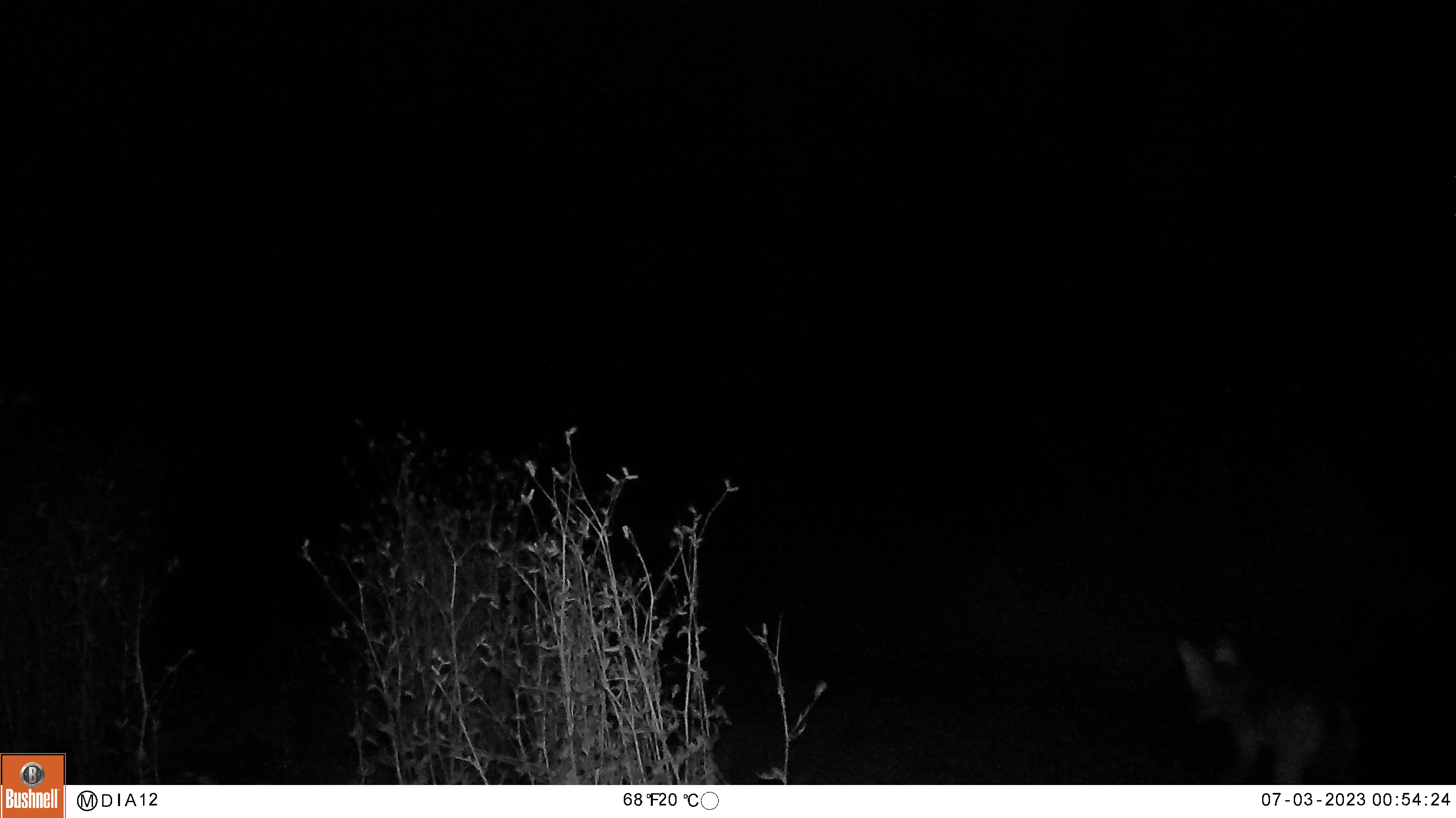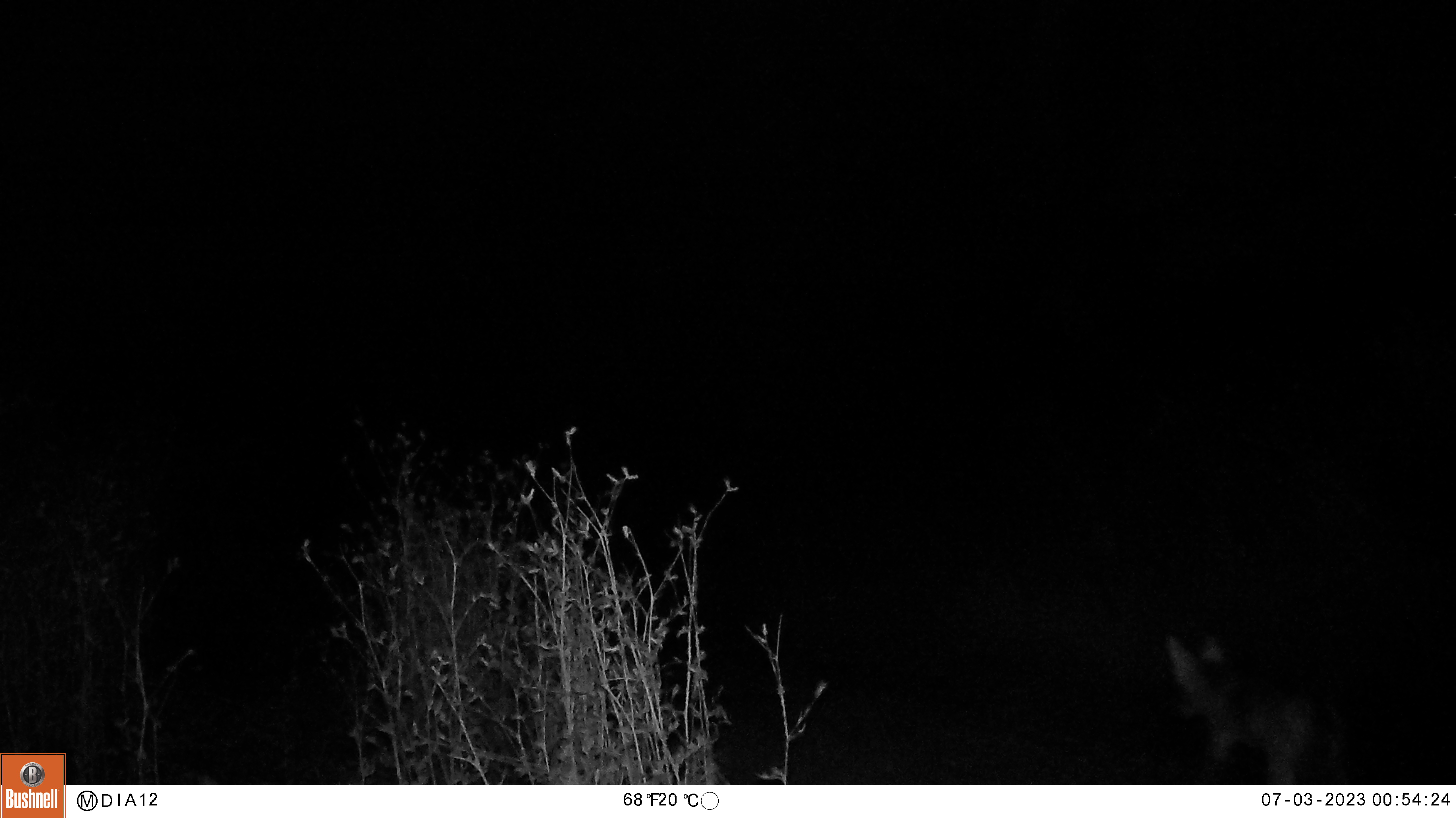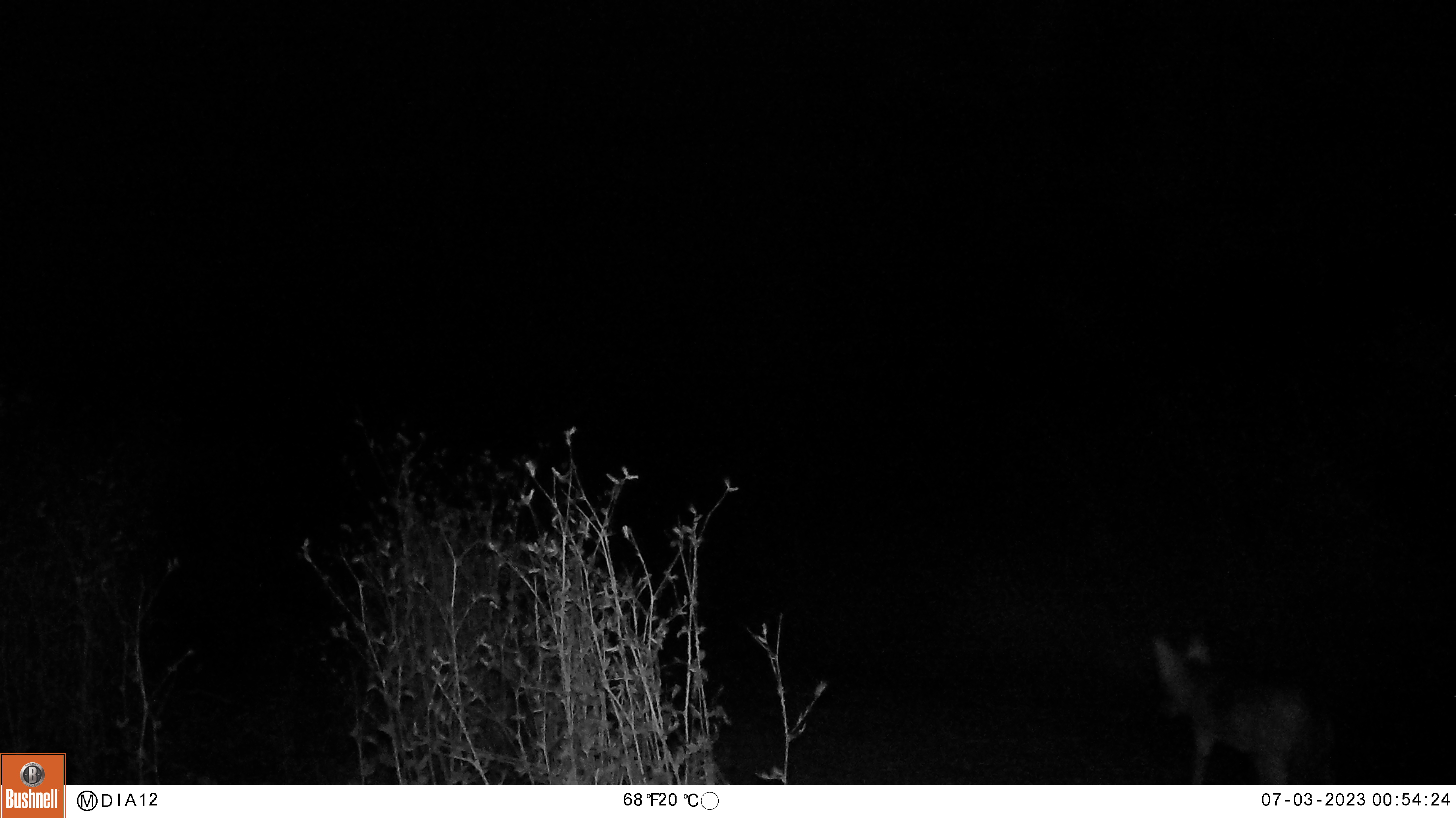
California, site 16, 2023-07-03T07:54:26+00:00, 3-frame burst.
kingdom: Animalia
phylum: Chordata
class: Mammalia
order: Carnivora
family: Canidae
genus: Canis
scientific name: Canis latrans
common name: coyote